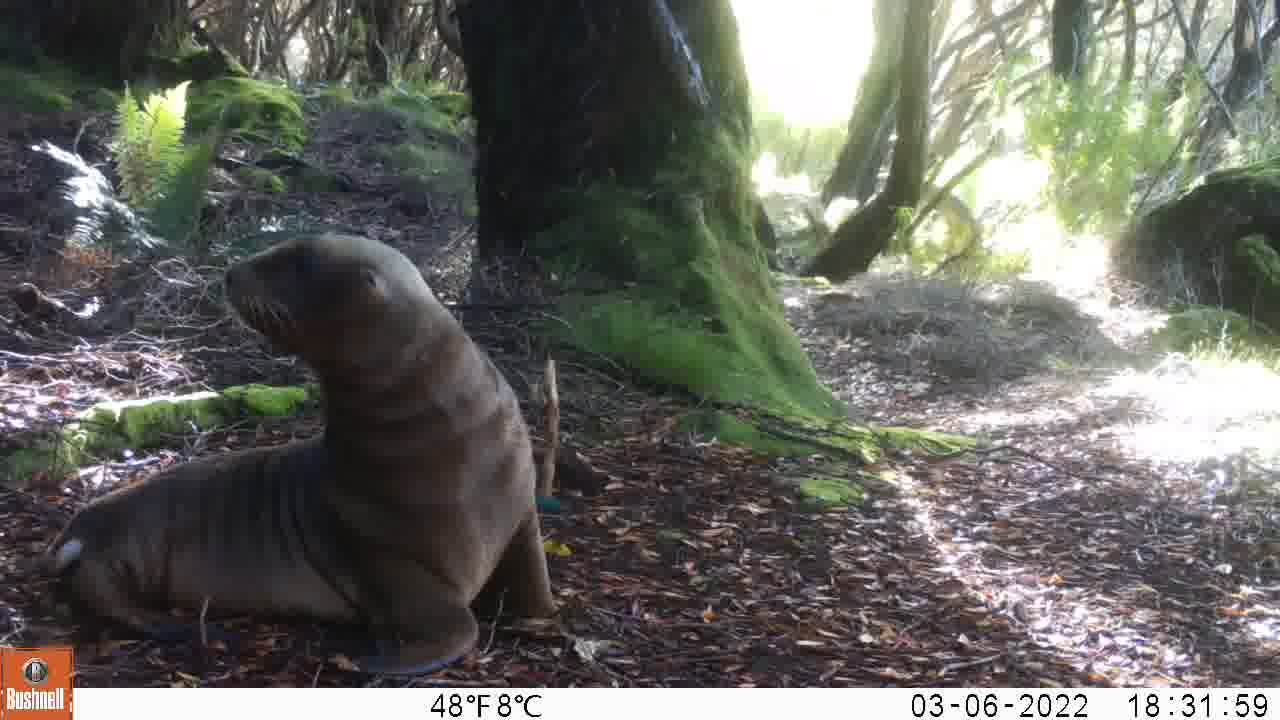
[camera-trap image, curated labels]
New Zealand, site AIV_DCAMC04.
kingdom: Animalia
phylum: Chordata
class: Mammalia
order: Carnivora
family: Otariidae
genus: Phocarctos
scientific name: Phocarctos hookeri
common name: new zealand sea lion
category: sealion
Sealion (new zealand sea lion) (Phocarctos hookeri).